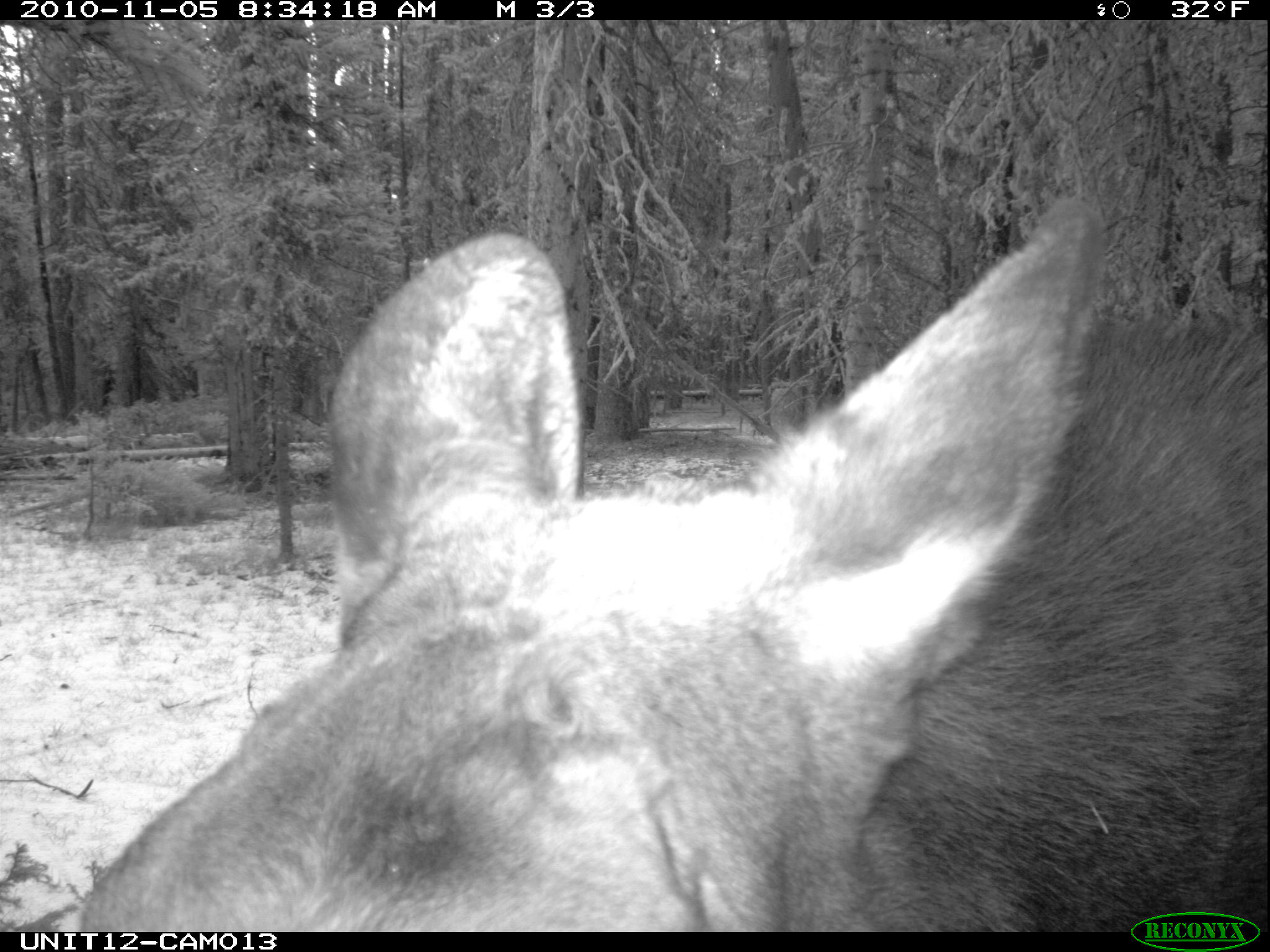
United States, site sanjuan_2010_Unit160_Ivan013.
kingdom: Animalia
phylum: Chordata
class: Mammalia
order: Artiodactyla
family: Cervidae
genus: Alces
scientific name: Alces alces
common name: moose